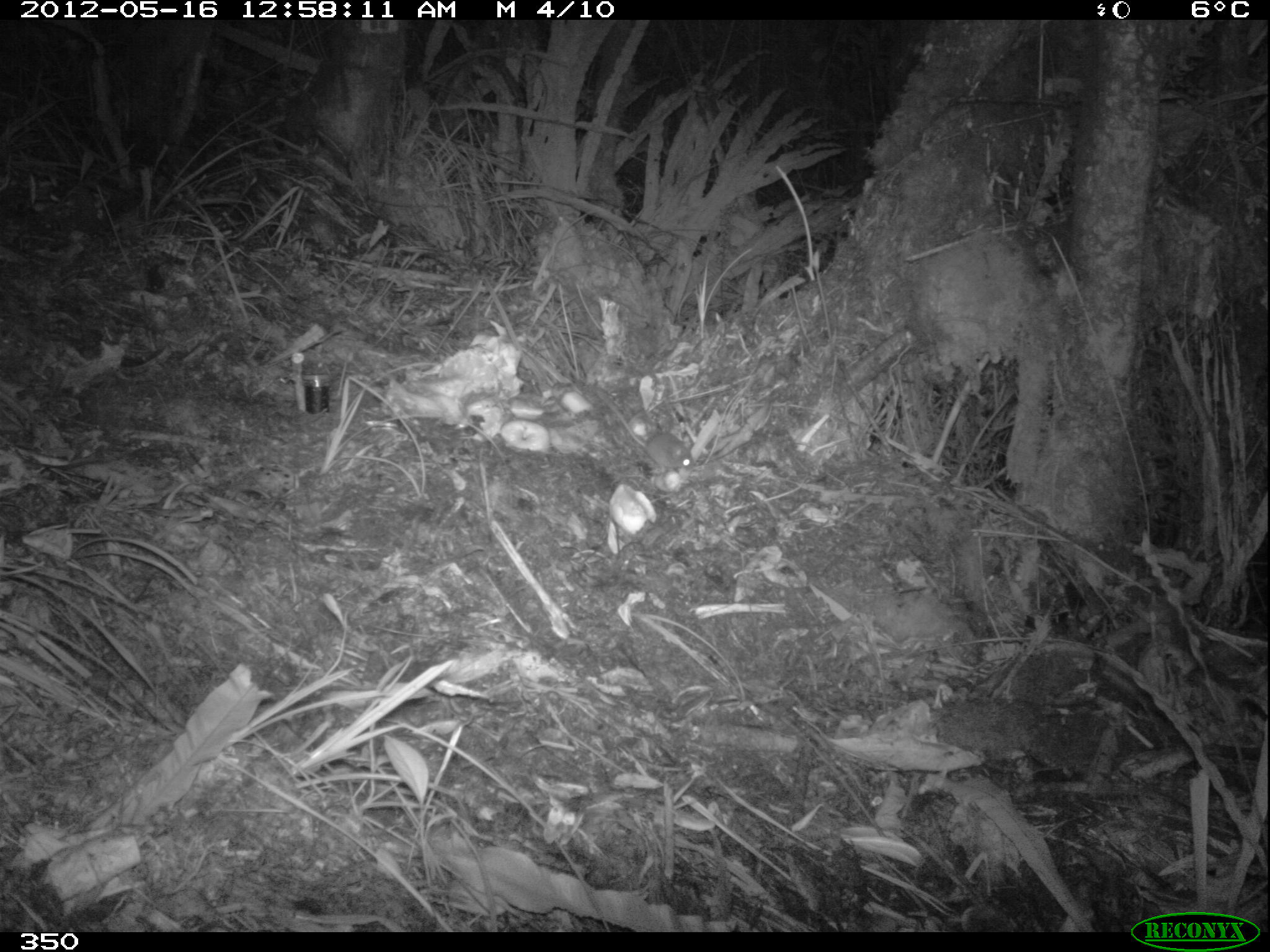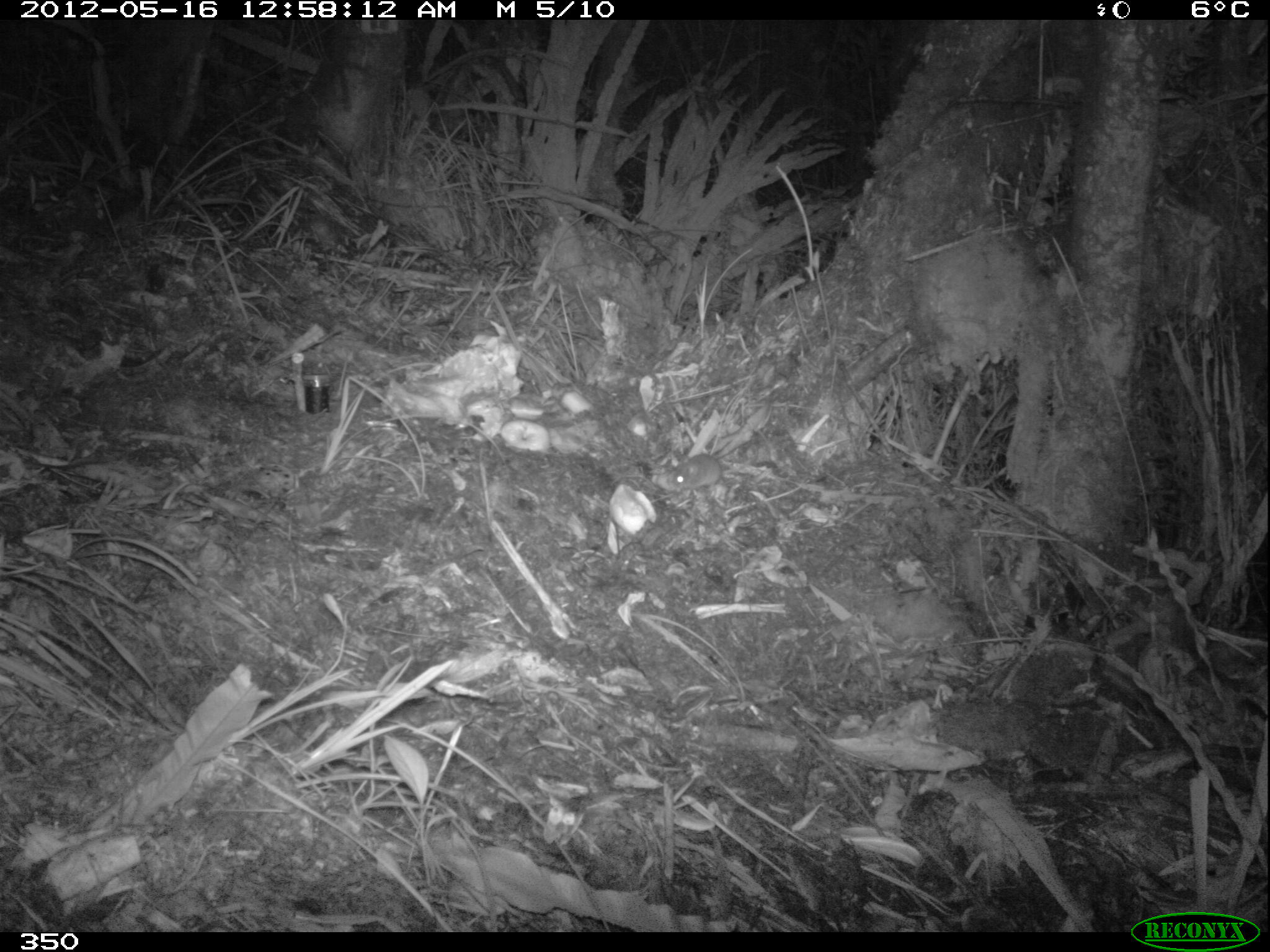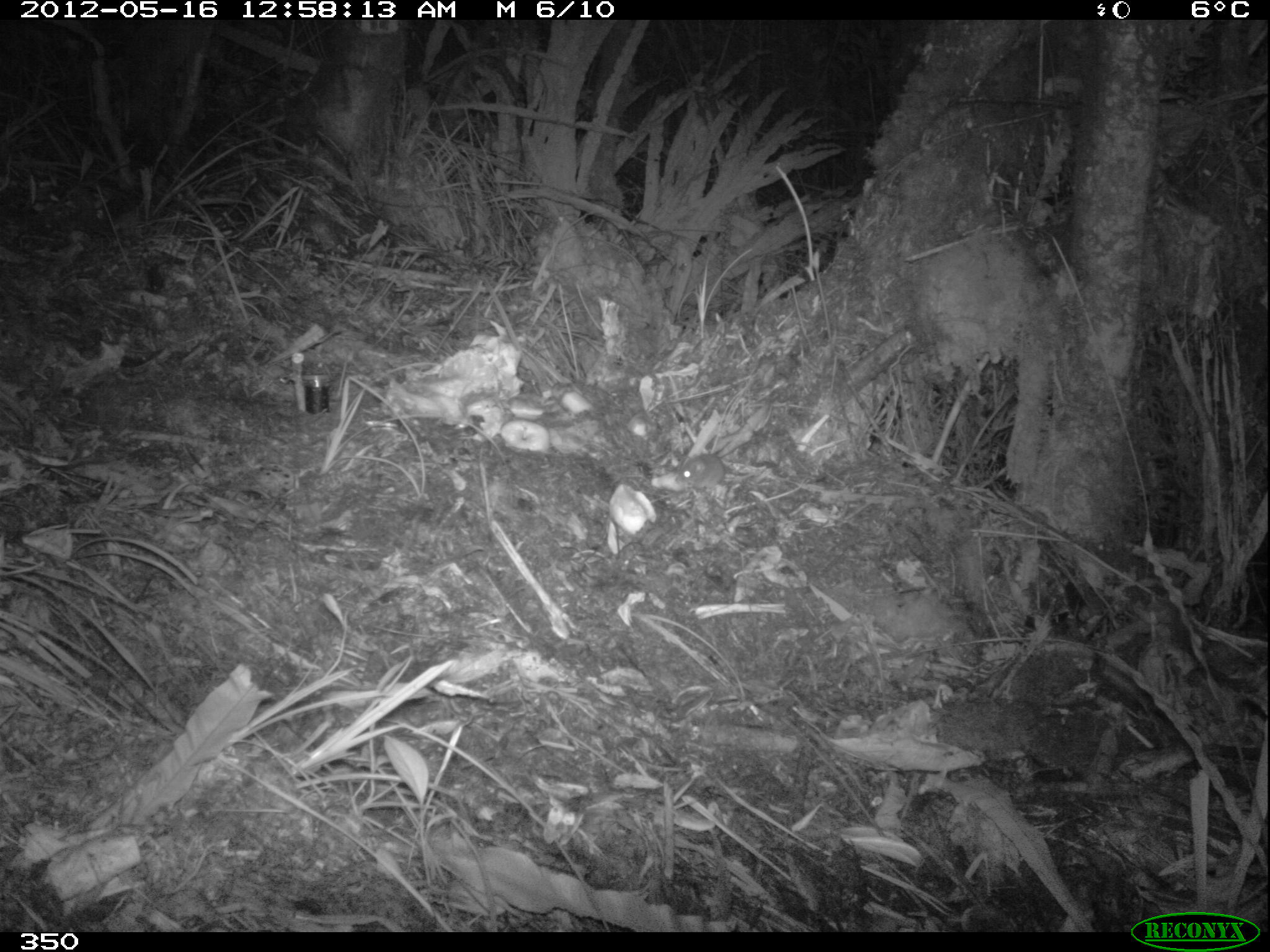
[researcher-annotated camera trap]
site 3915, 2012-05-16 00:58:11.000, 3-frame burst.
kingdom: Animalia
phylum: Chordata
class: Mammalia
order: Rodentia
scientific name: Rodentia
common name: rodents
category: unknown rodent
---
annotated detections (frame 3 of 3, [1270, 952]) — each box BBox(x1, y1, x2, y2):
unknown rodent: BBox(673, 440, 751, 492)